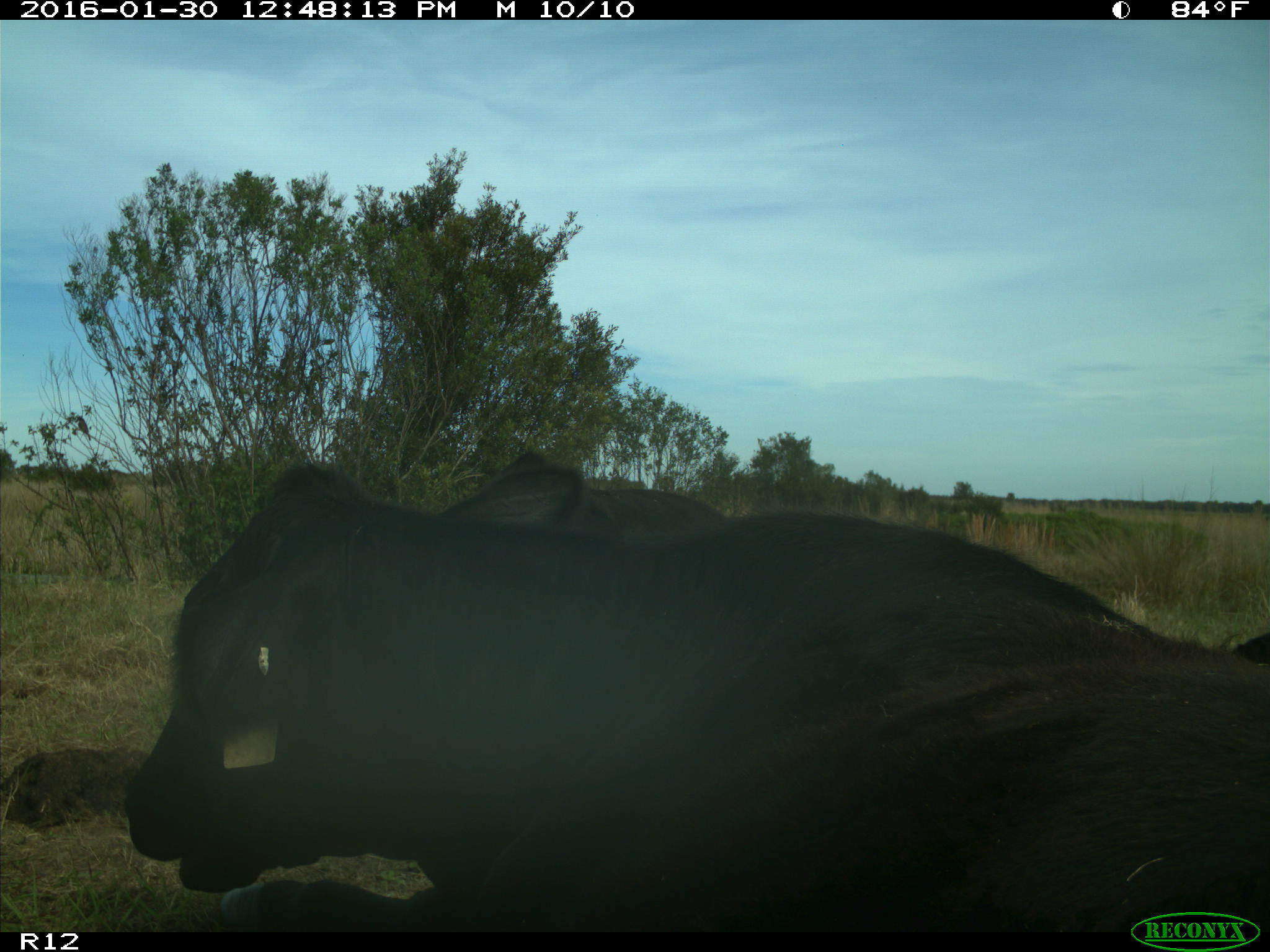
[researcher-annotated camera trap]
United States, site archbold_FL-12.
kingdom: Animalia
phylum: Chordata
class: Mammalia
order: Artiodactyla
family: Bovidae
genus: Bos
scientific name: Bos taurus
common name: domestic cow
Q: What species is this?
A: Bos taurus (domestic cow).